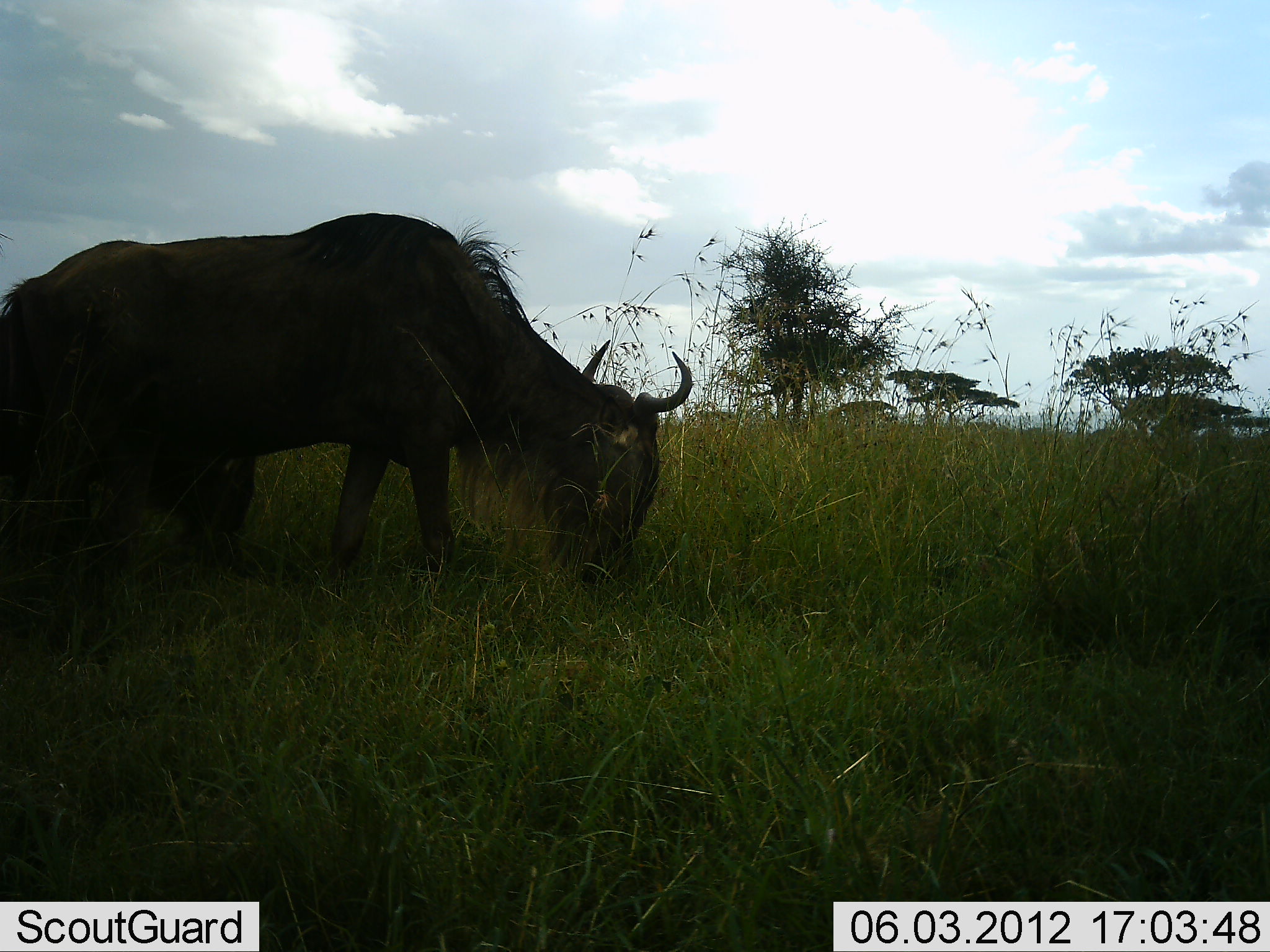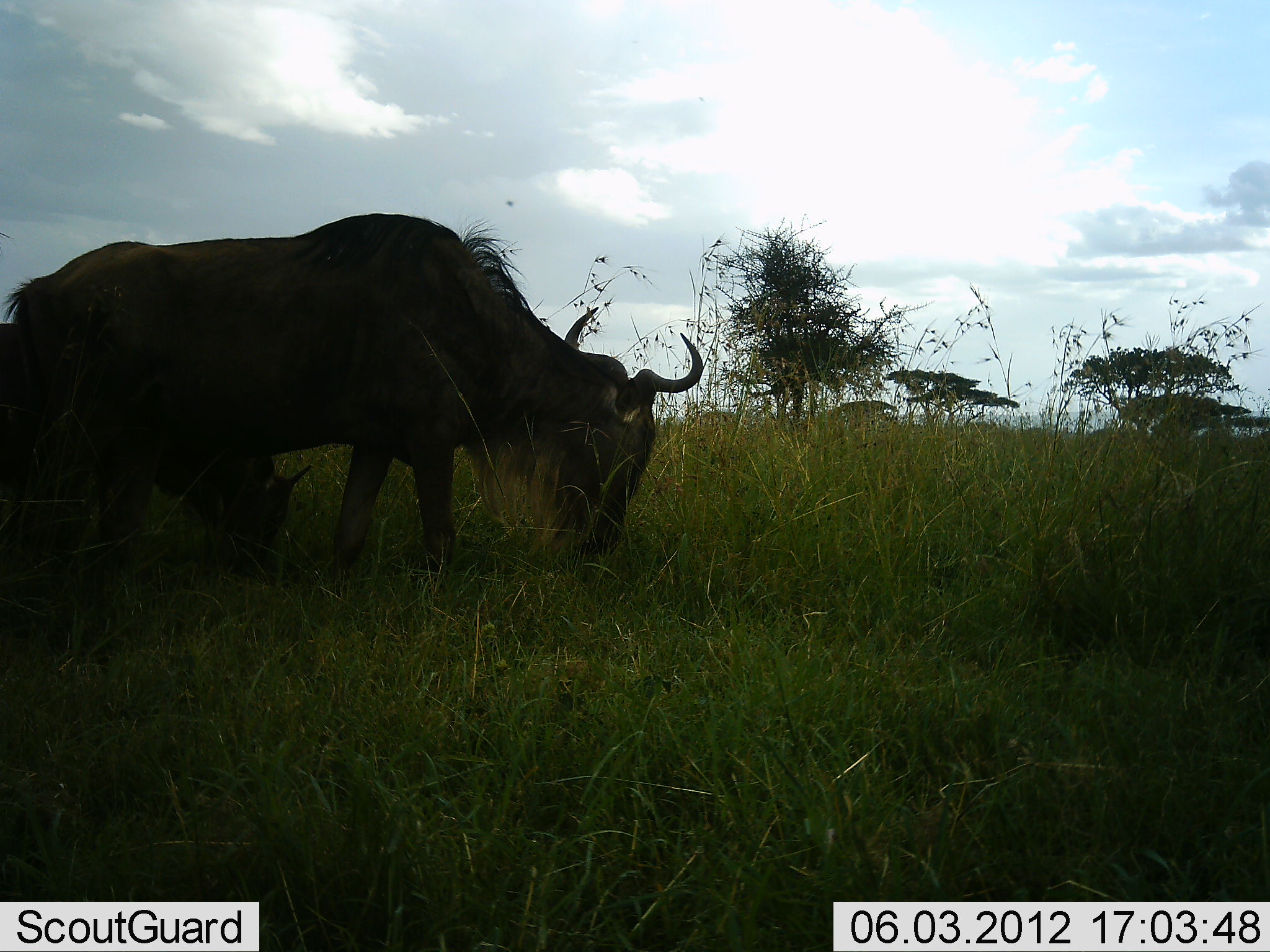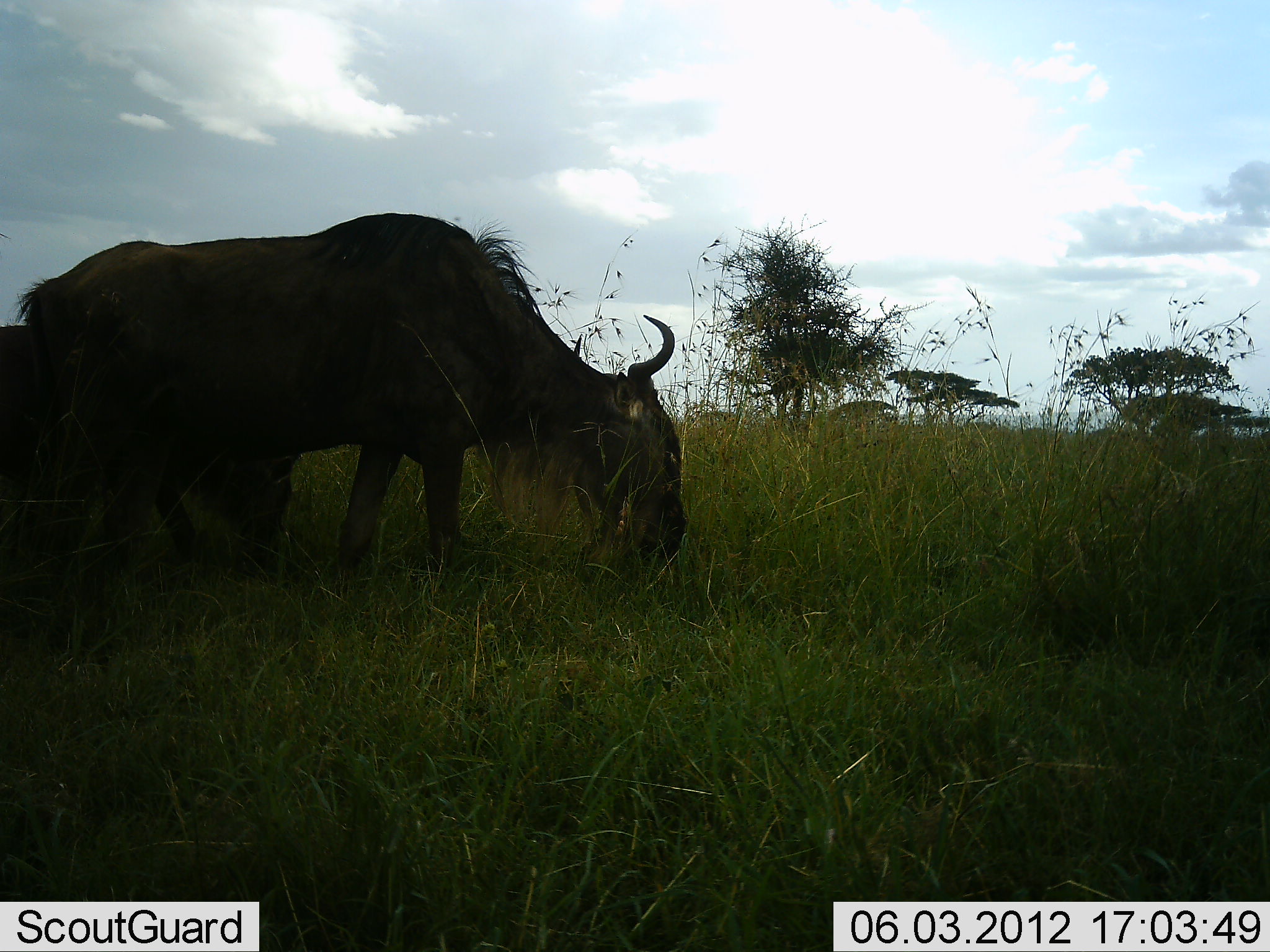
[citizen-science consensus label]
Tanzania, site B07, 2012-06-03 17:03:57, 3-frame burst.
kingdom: Animalia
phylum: Chordata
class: Mammalia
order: Artiodactyla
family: Bovidae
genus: Connochaetes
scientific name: Connochaetes taurinus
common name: blue wildebeest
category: wildebeest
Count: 2.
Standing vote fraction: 20%.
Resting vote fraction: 0%.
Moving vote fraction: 0%.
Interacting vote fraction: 0%.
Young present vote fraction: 20%.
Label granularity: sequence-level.